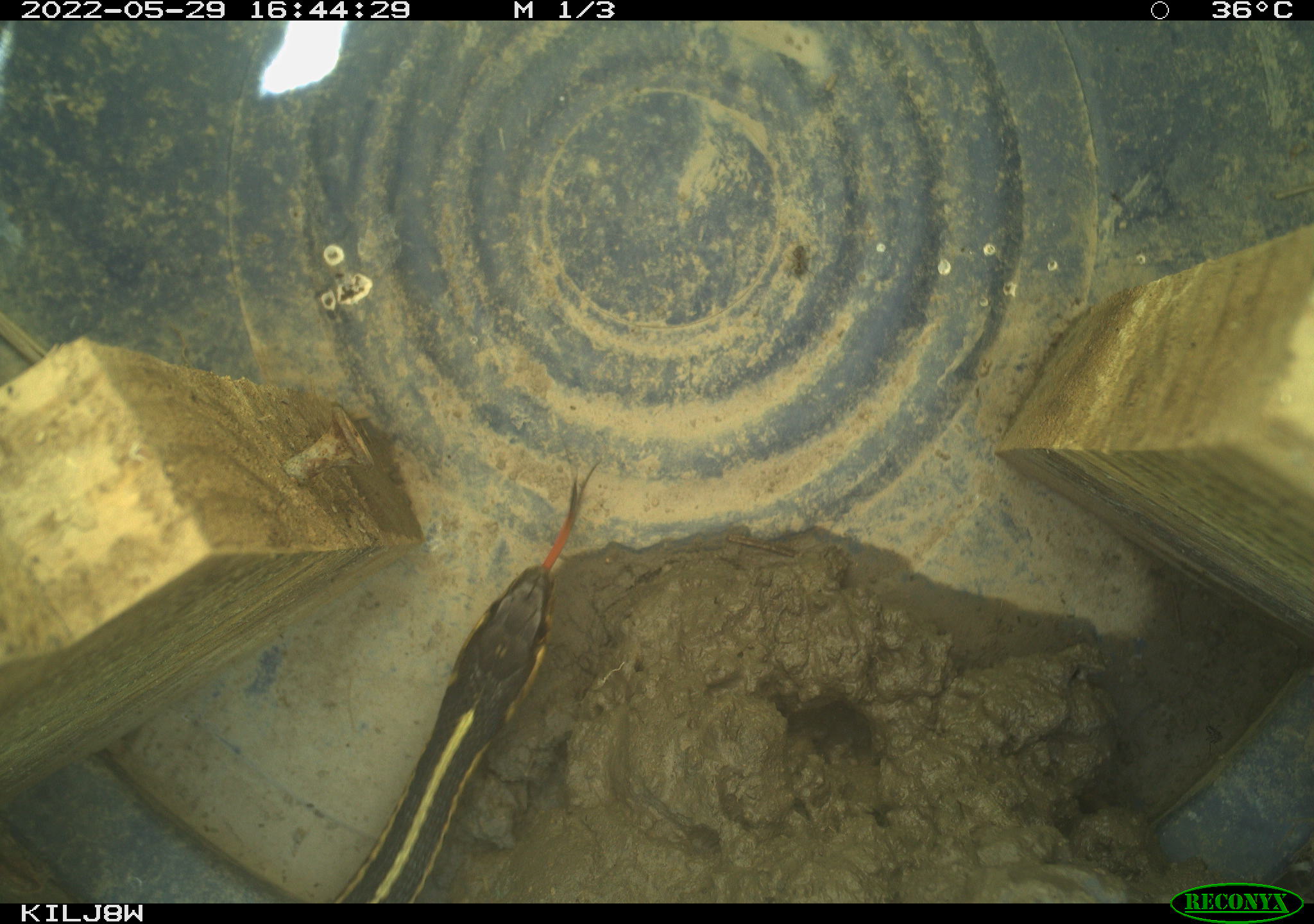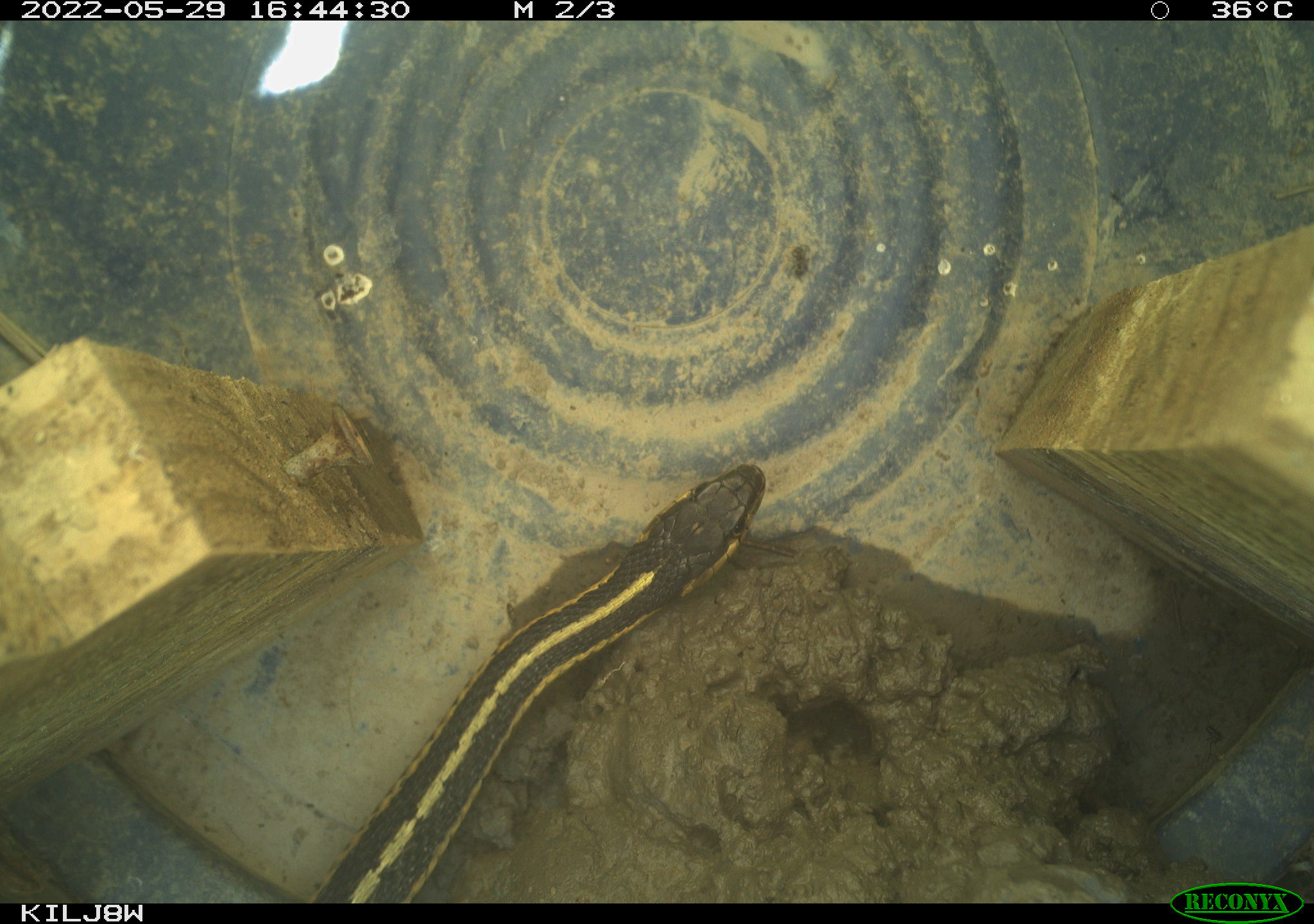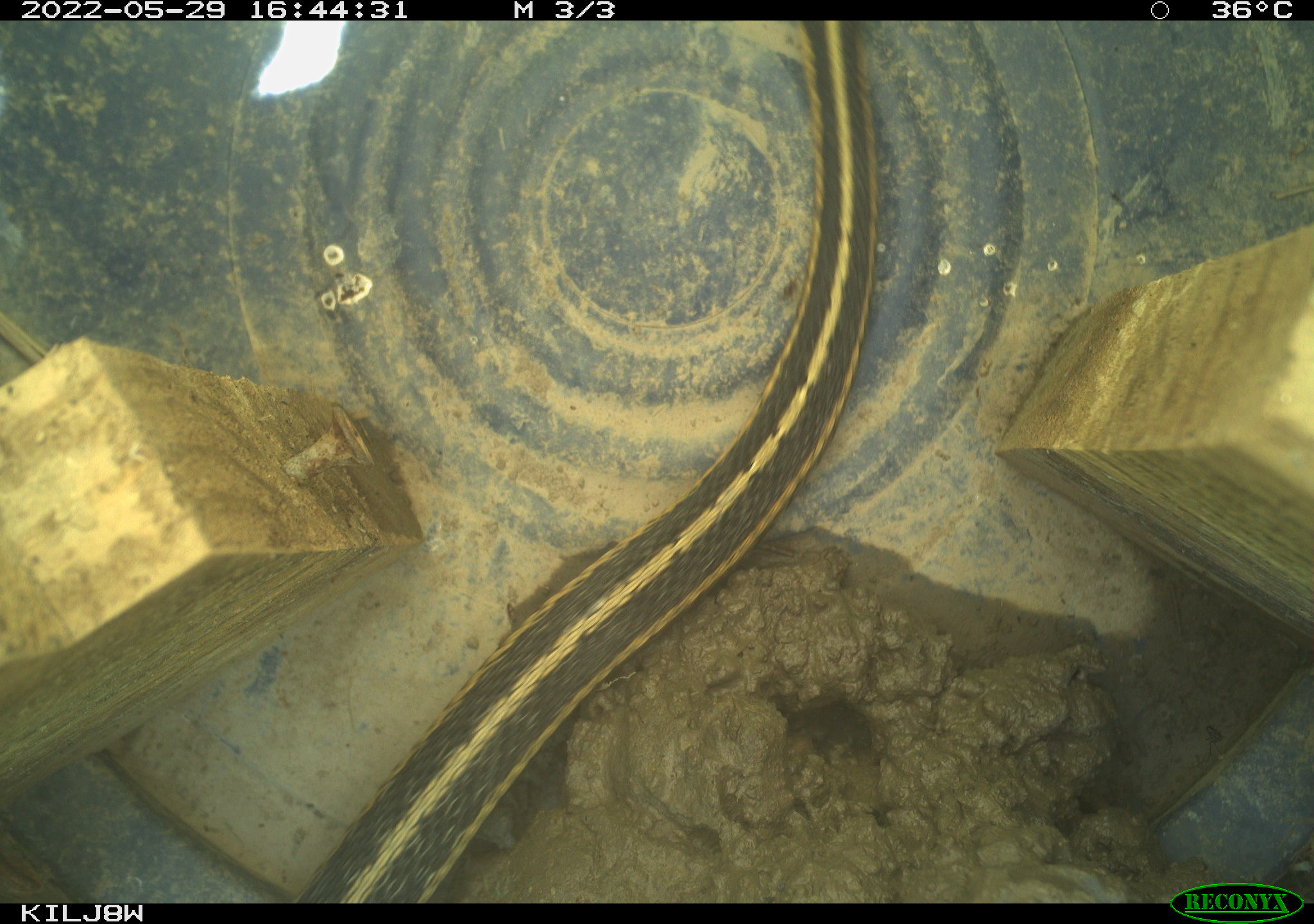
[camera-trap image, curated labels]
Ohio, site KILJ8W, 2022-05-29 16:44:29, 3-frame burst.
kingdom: Animalia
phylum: Chordata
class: Reptilia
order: Squamata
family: Colubridae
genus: Thamnophis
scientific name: Thamnophis sirtalis sirtalis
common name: eastern gartersnake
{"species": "eastern gartersnake (Thamnophis sirtalis sirtalis)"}